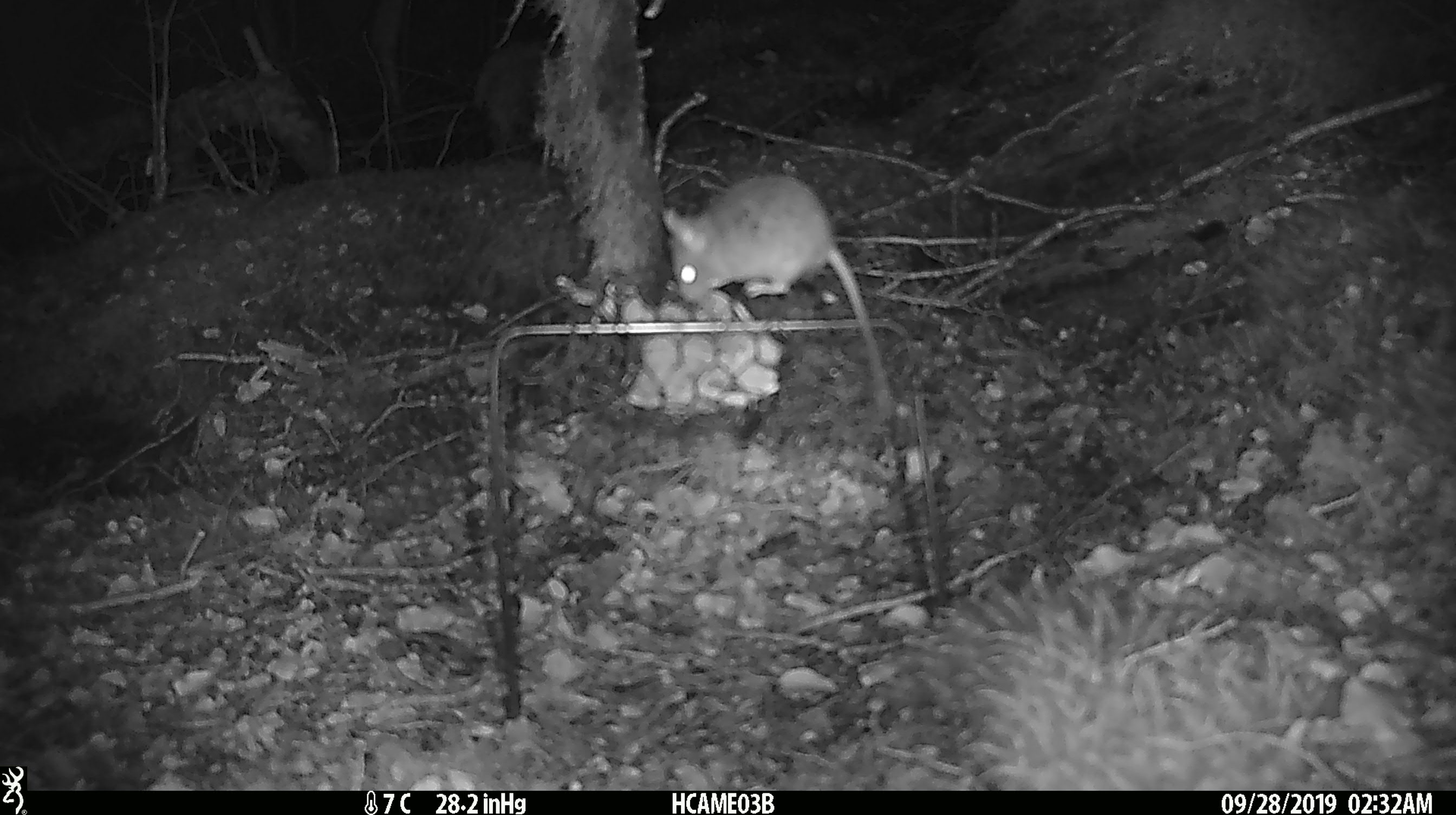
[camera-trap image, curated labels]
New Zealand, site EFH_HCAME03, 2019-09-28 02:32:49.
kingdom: Animalia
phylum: Chordata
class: Mammalia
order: Rodentia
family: Muridae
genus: Mus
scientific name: Mus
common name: mouse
Mouse (Mus).